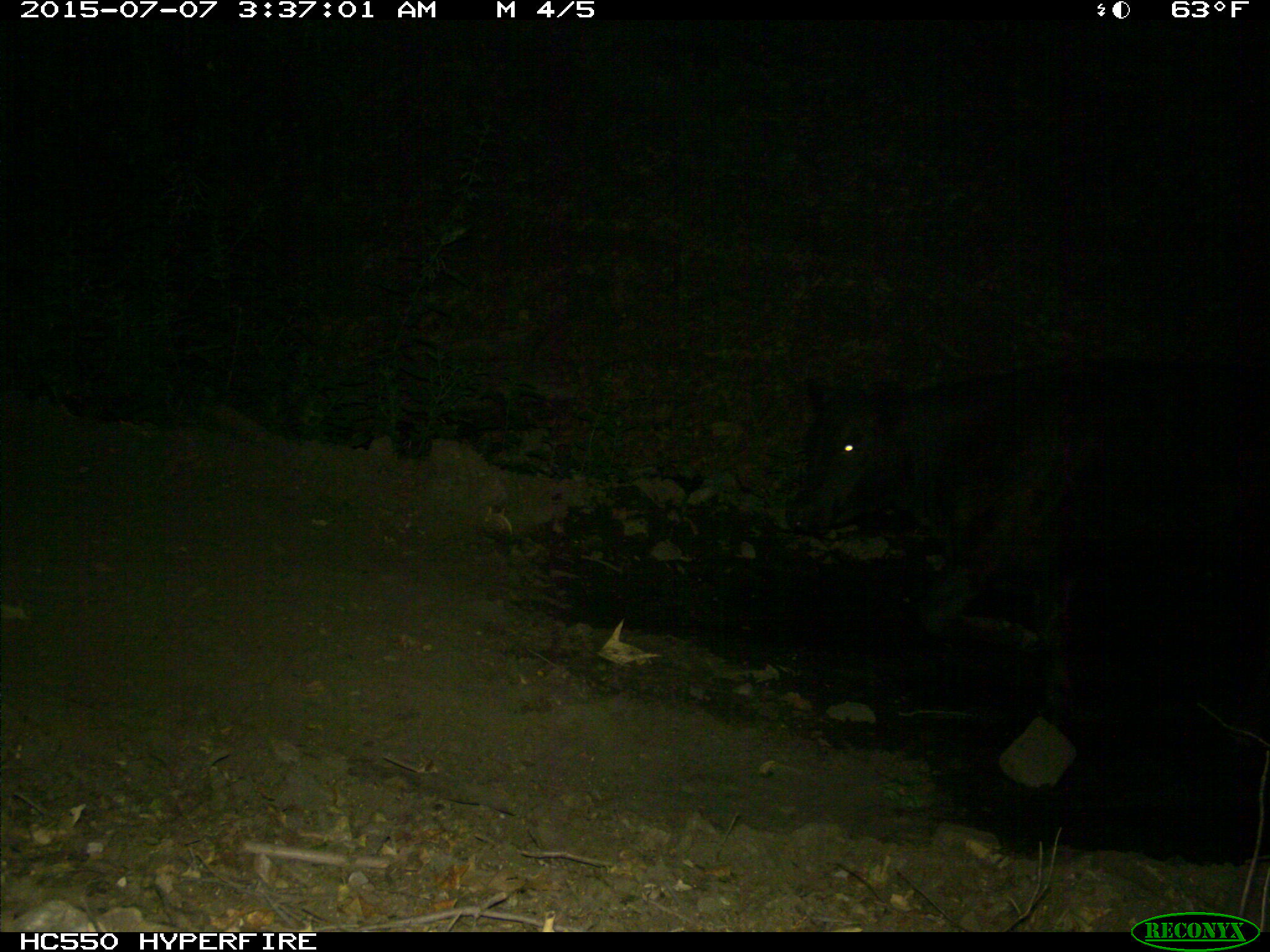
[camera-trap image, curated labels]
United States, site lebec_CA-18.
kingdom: Animalia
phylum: Chordata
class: Mammalia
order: Artiodactyla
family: Bovidae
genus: Bos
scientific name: Bos taurus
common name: domestic cow